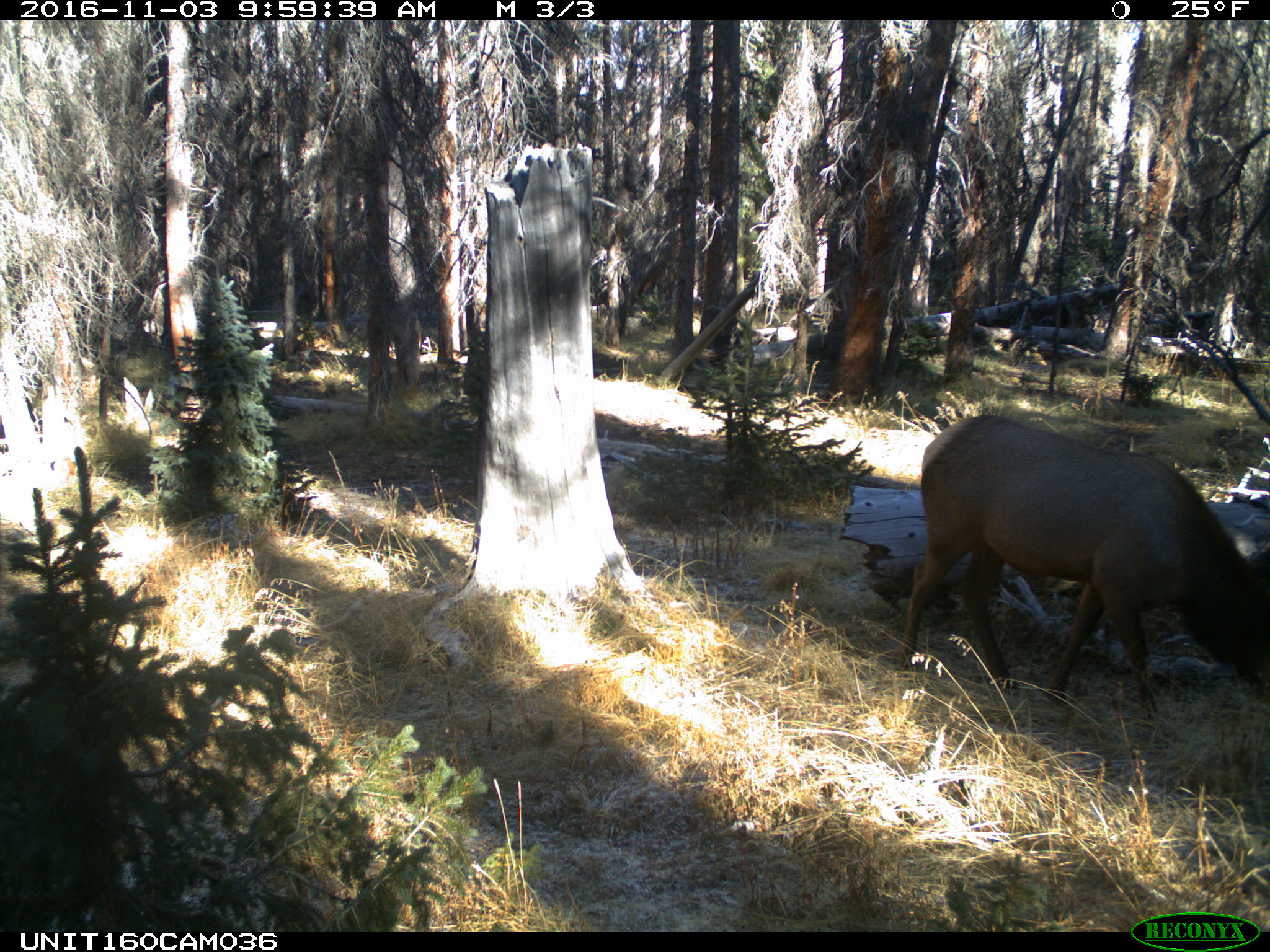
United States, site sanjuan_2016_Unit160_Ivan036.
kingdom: Animalia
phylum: Chordata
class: Mammalia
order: Artiodactyla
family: Cervidae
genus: Cervus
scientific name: Cervus elaphus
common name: red deer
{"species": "Cervus elaphus (red deer)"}